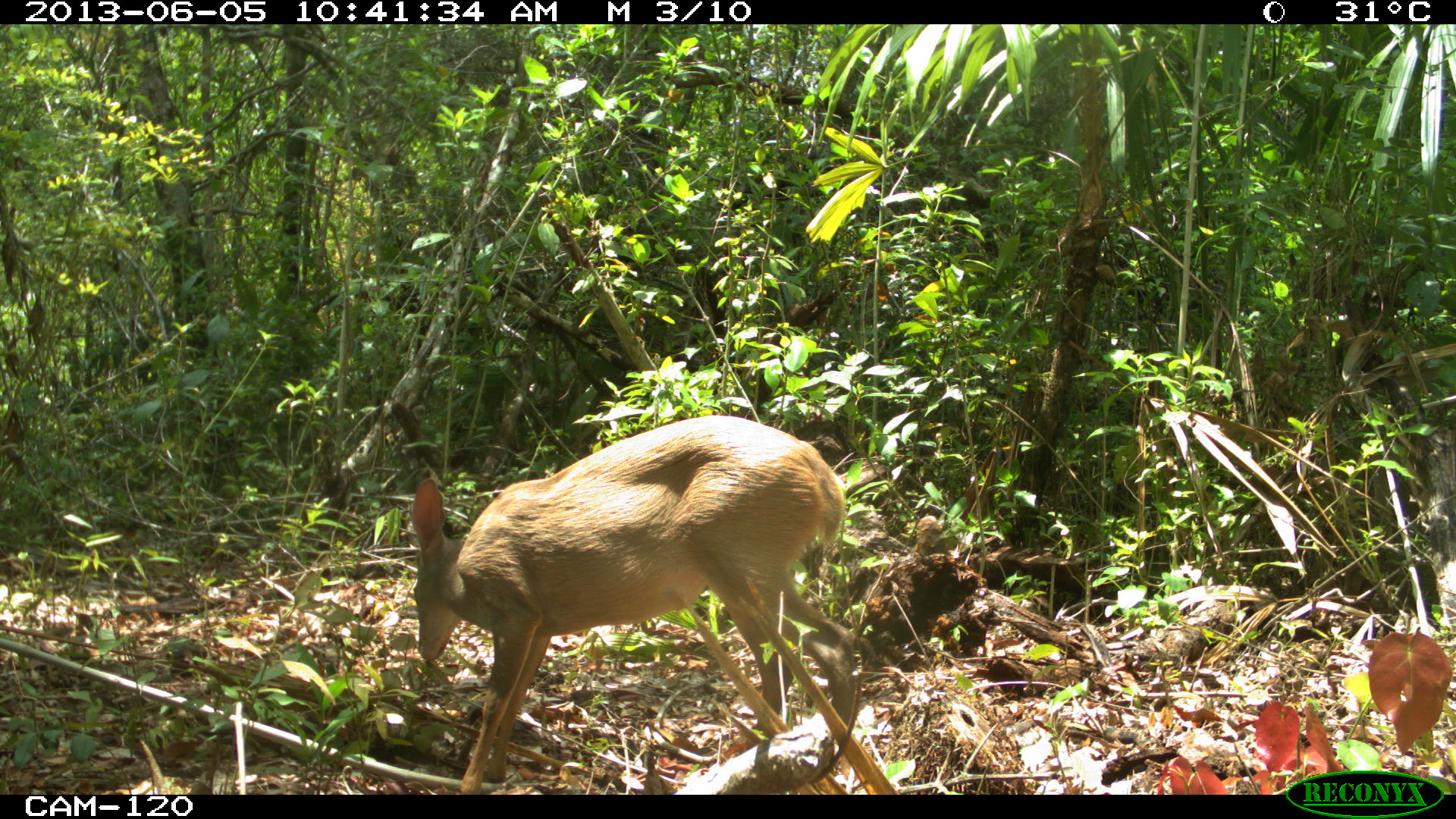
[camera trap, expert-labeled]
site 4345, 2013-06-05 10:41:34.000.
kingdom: Animalia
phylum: Chordata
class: Mammalia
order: Artiodactyla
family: Cervidae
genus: Odocoileus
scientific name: Odocoileus pandora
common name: yucatán brown brocket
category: mazama pandora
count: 1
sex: female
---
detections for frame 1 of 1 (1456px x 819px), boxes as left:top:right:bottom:
mazama pandora: 408:413:857:794